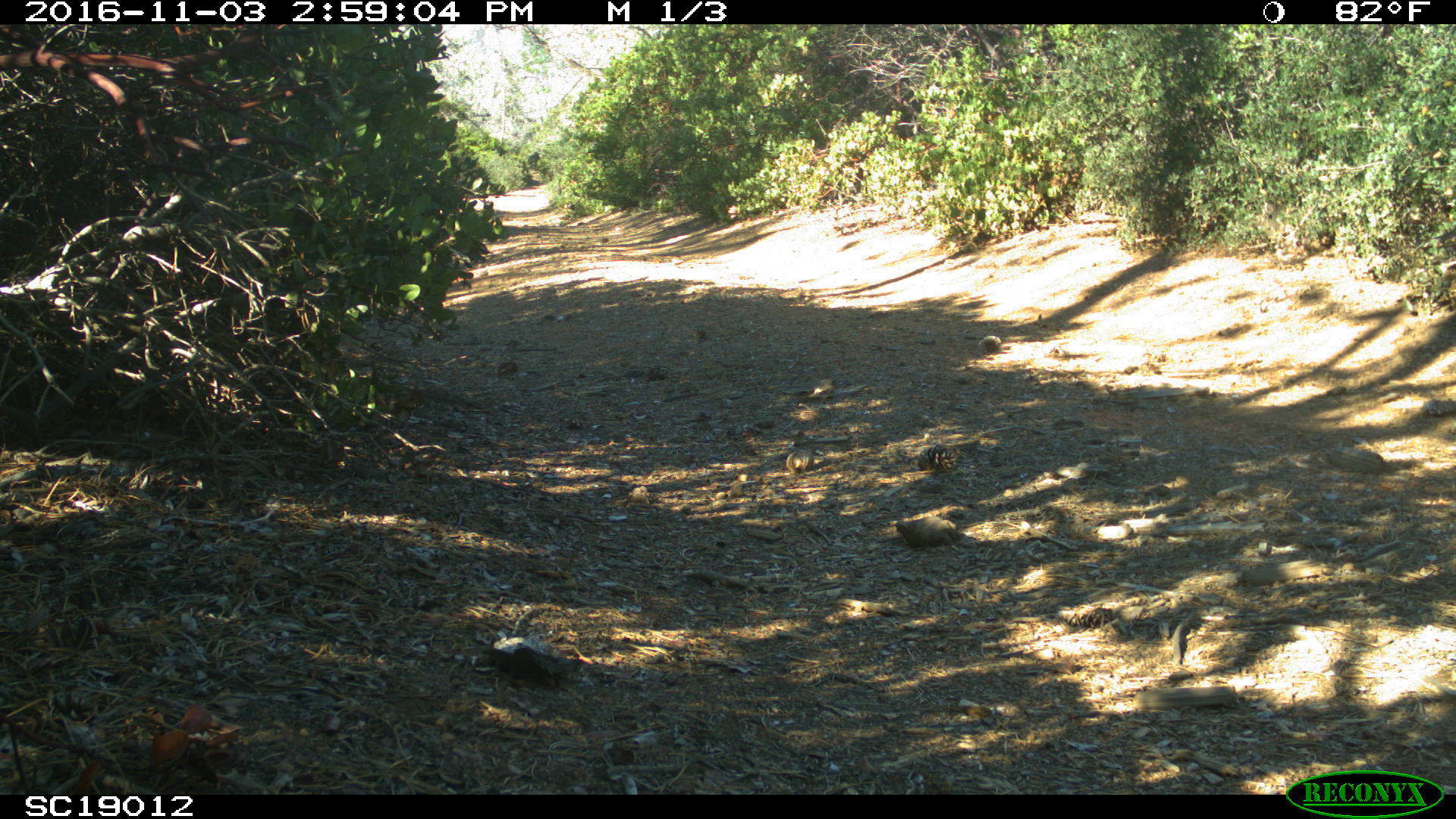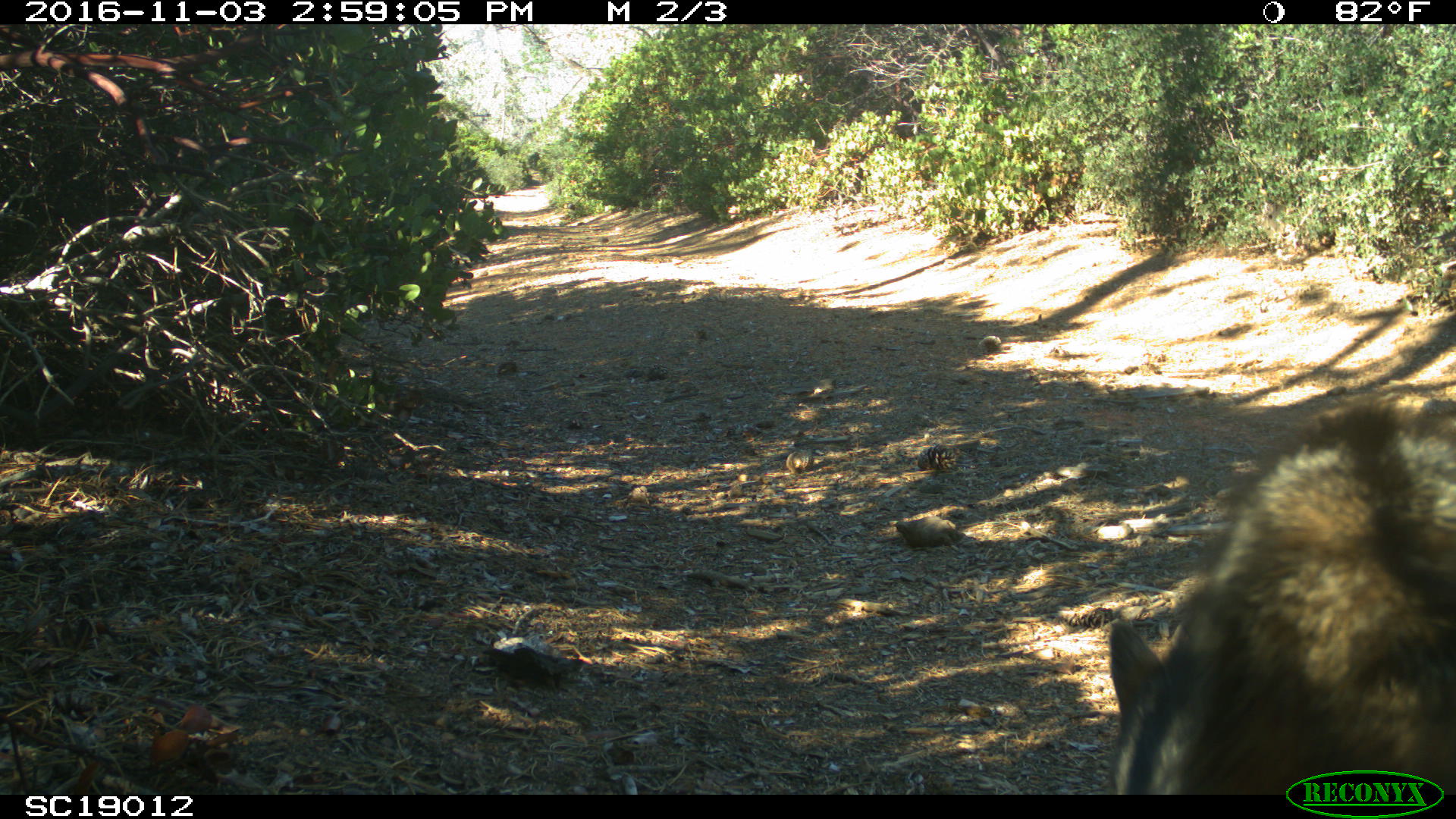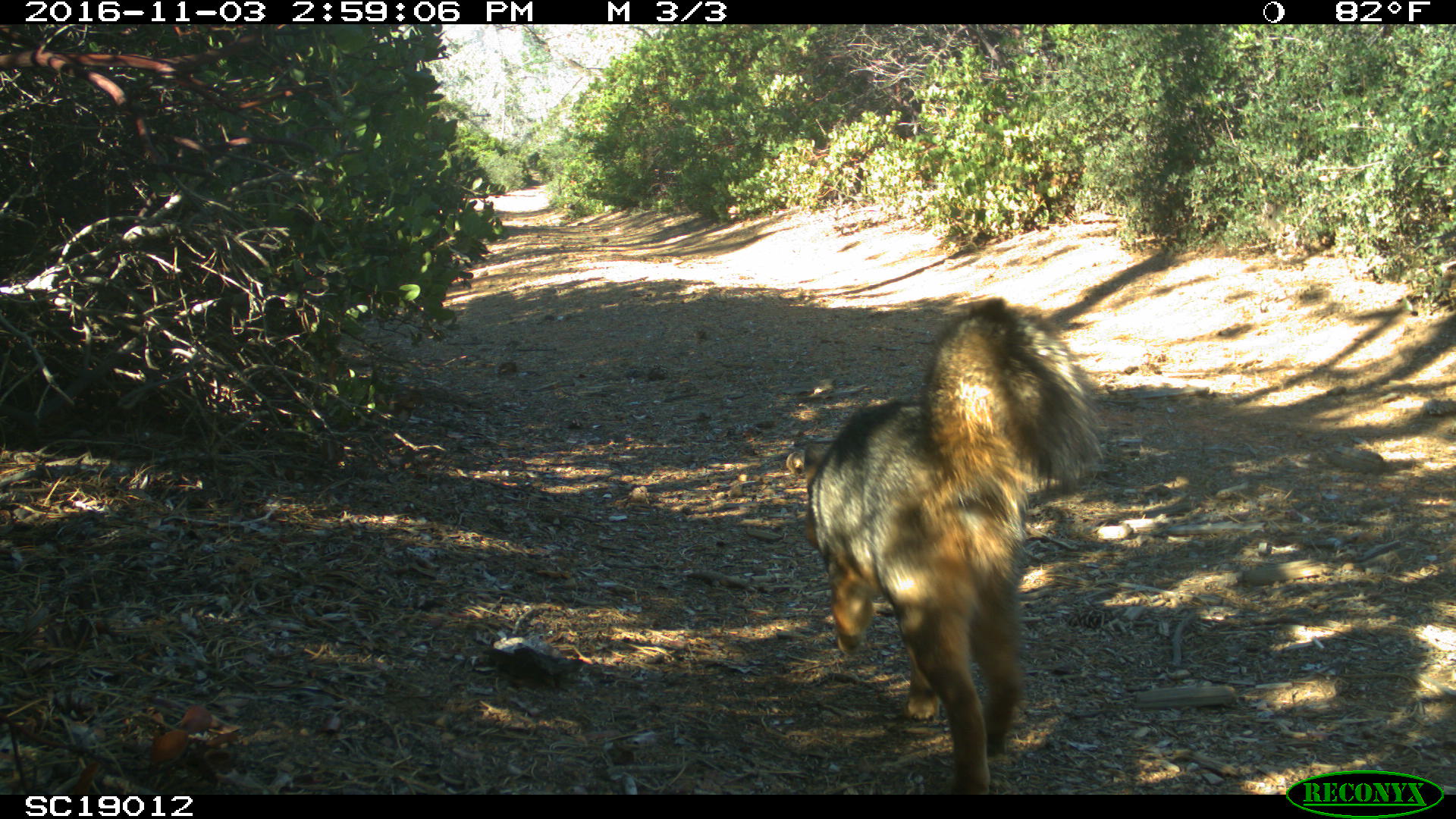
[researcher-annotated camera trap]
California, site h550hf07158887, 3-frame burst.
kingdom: Animalia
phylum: Chordata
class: Mammalia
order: Carnivora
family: Canidae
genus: Urocyon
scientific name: Urocyon littoralis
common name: island fox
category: fox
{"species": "fox (island fox) (Urocyon littoralis)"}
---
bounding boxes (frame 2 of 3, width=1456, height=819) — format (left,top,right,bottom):
fox: (1106,397,1455,794)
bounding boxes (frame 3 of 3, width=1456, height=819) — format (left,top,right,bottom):
fox: (800,299,1102,795)